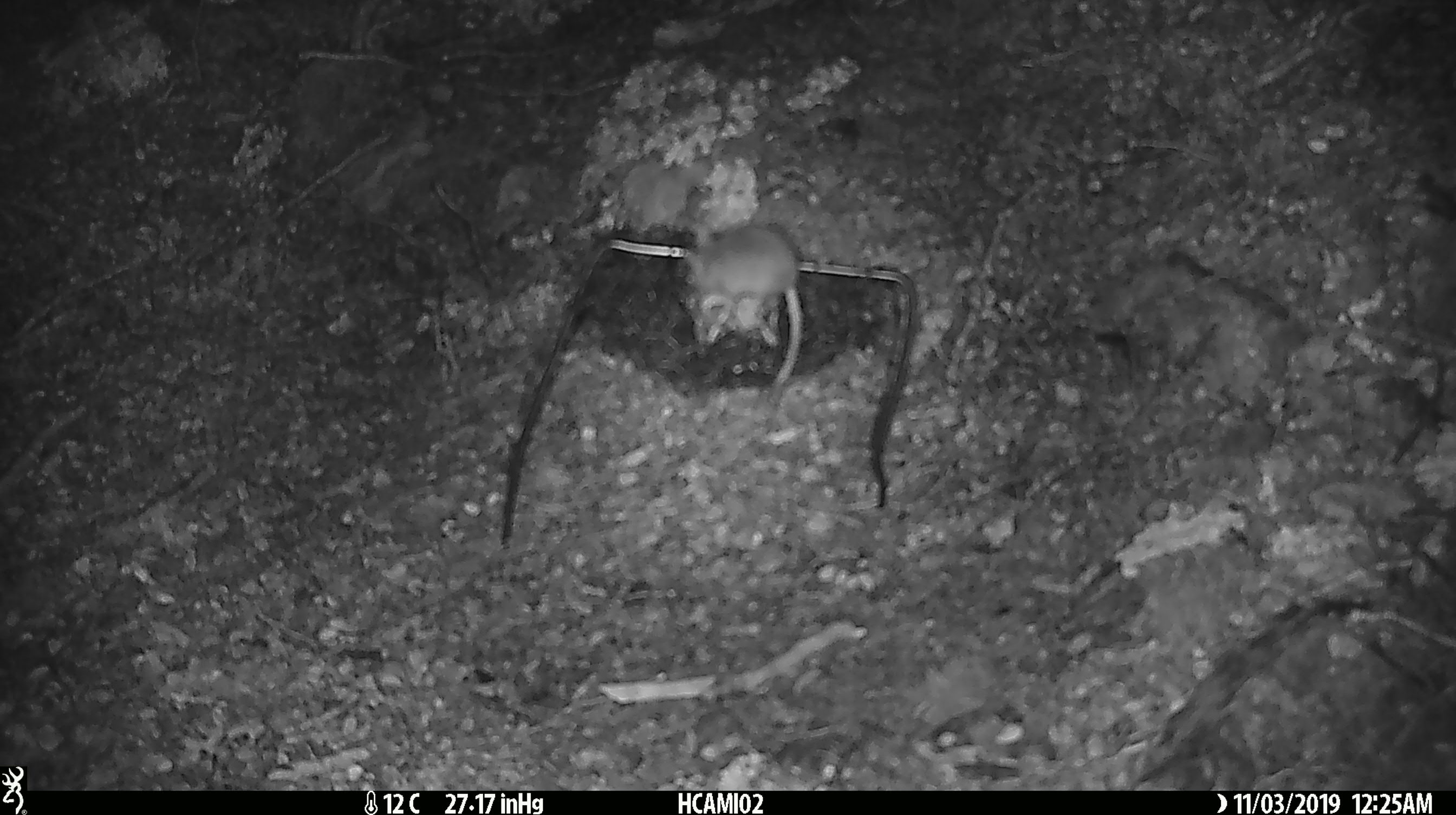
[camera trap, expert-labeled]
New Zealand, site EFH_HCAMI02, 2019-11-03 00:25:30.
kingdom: Animalia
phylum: Chordata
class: Mammalia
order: Rodentia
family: Muridae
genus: Mus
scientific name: Mus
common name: mouse